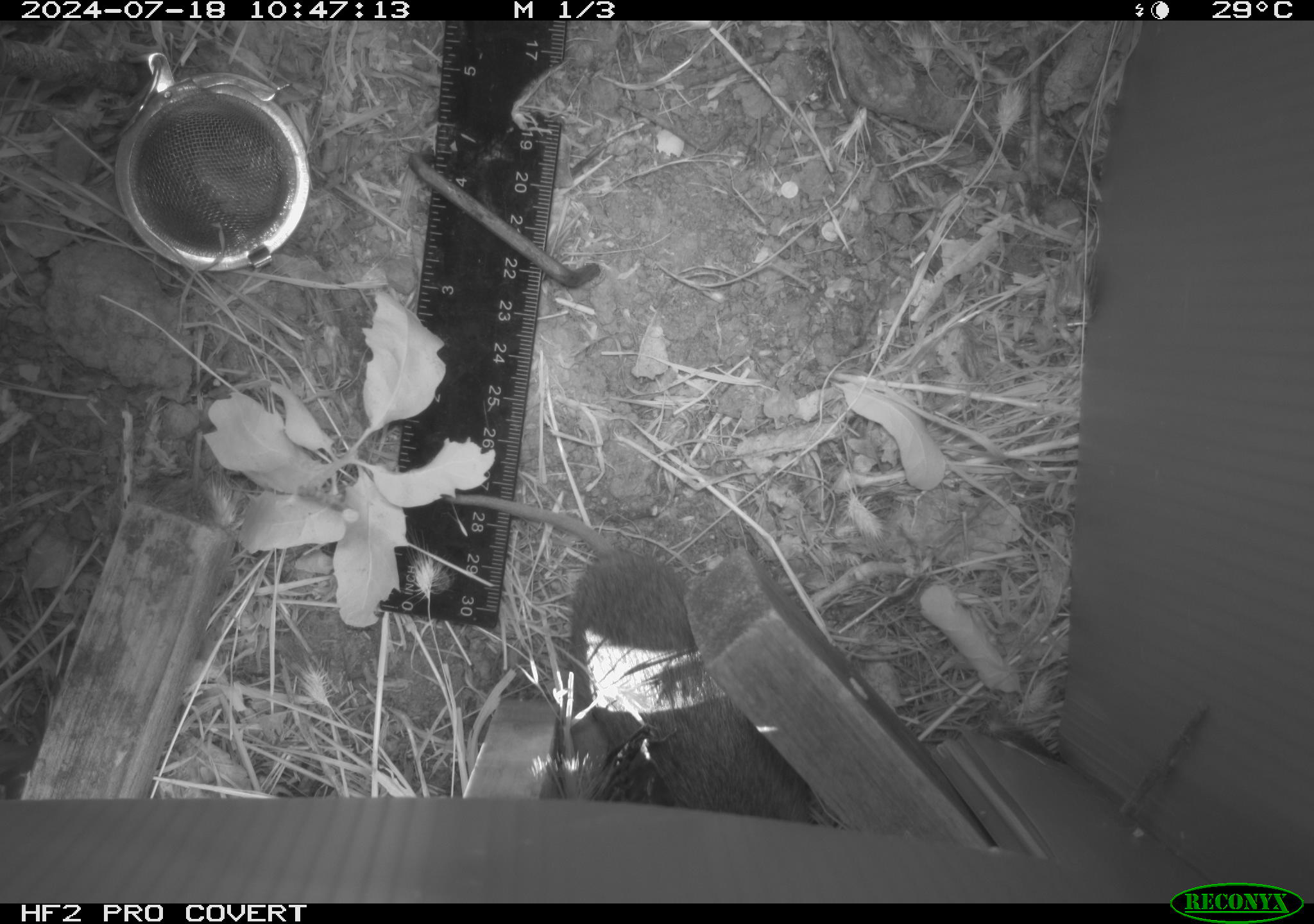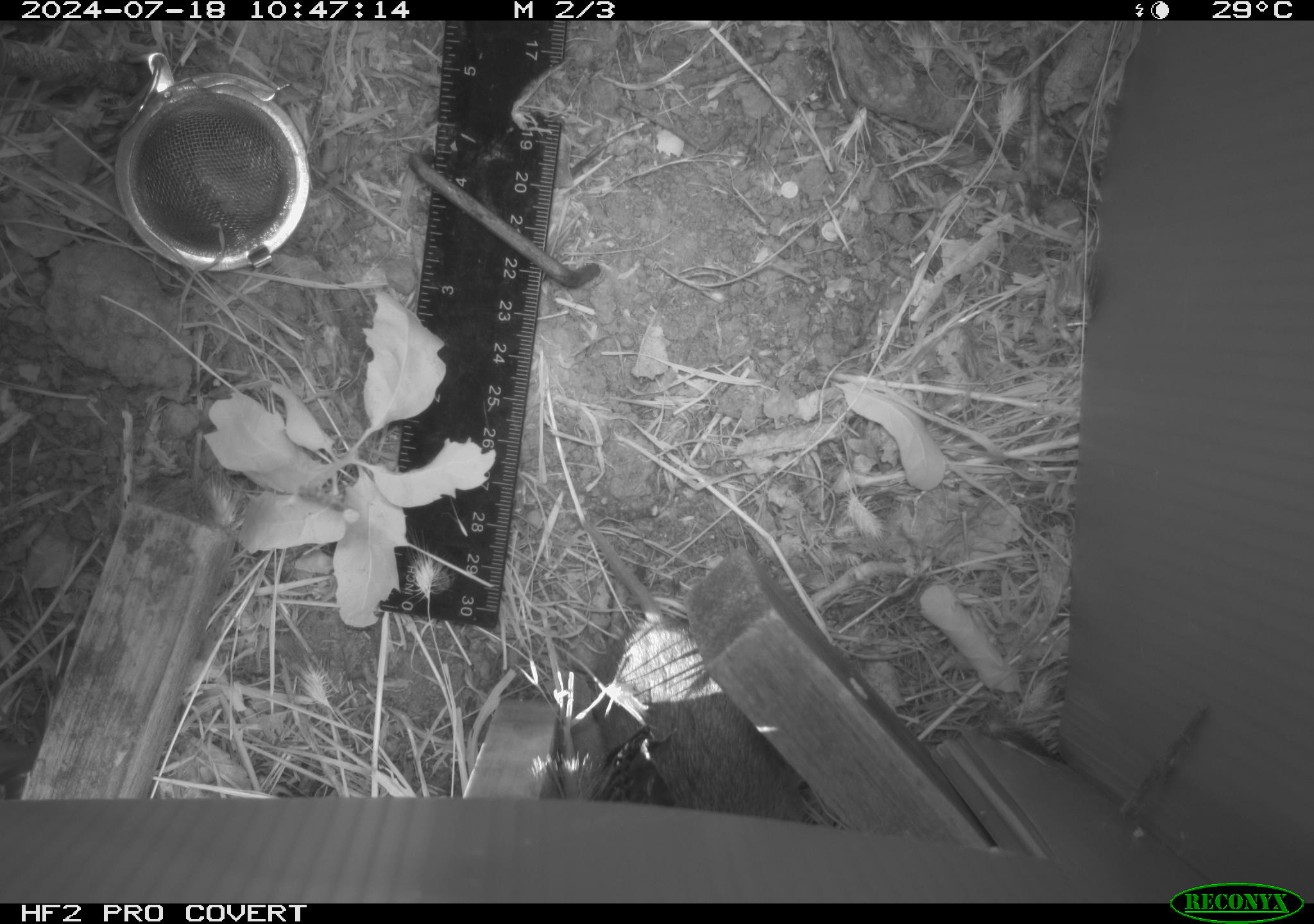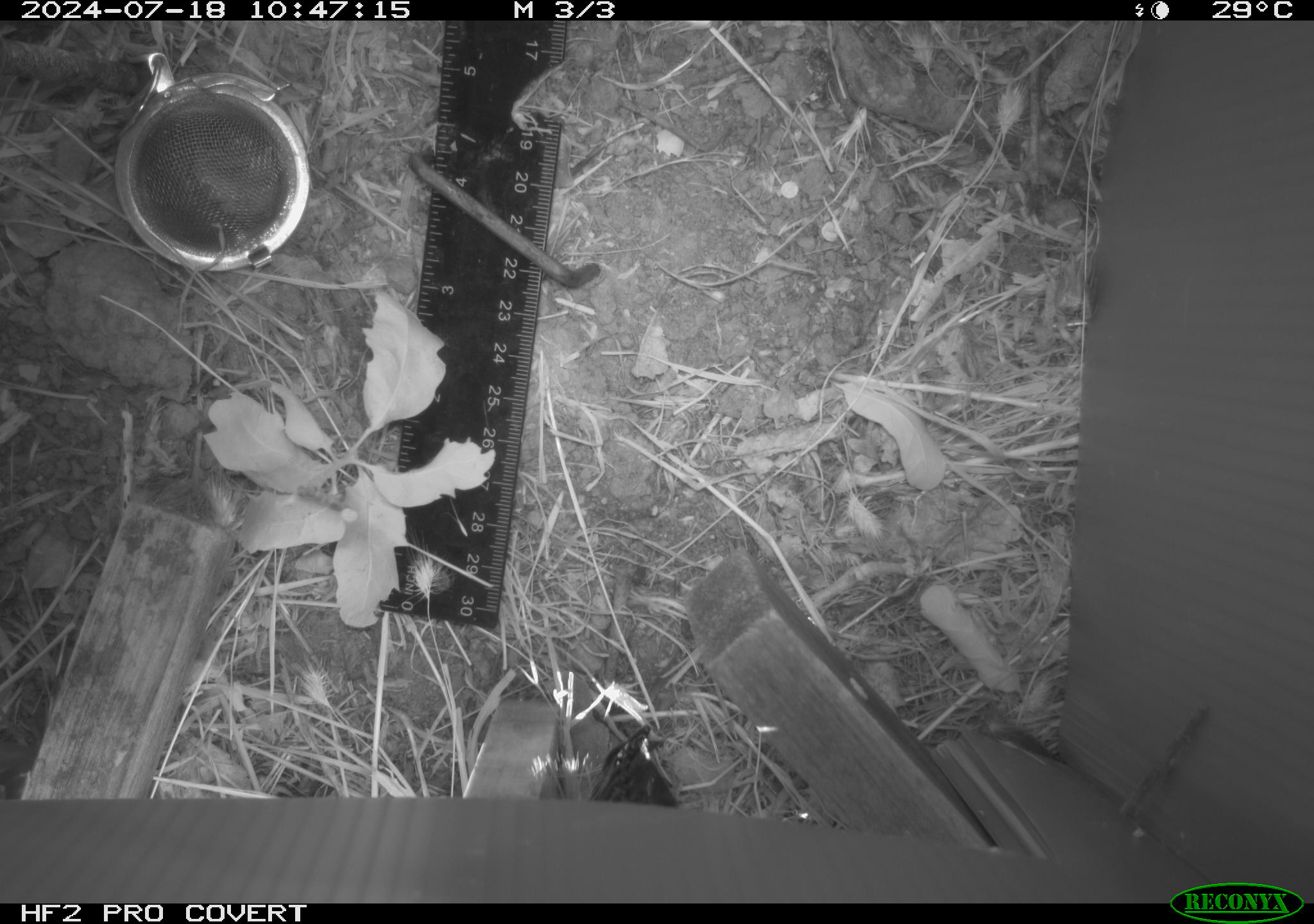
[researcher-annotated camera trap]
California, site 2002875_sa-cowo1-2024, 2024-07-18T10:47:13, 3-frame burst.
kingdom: Animalia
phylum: Chordata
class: Mammalia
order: Rodentia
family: Cricetidae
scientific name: Arvicolinae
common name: voles, lemmings, and muskrats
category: arvicolinae subfamily